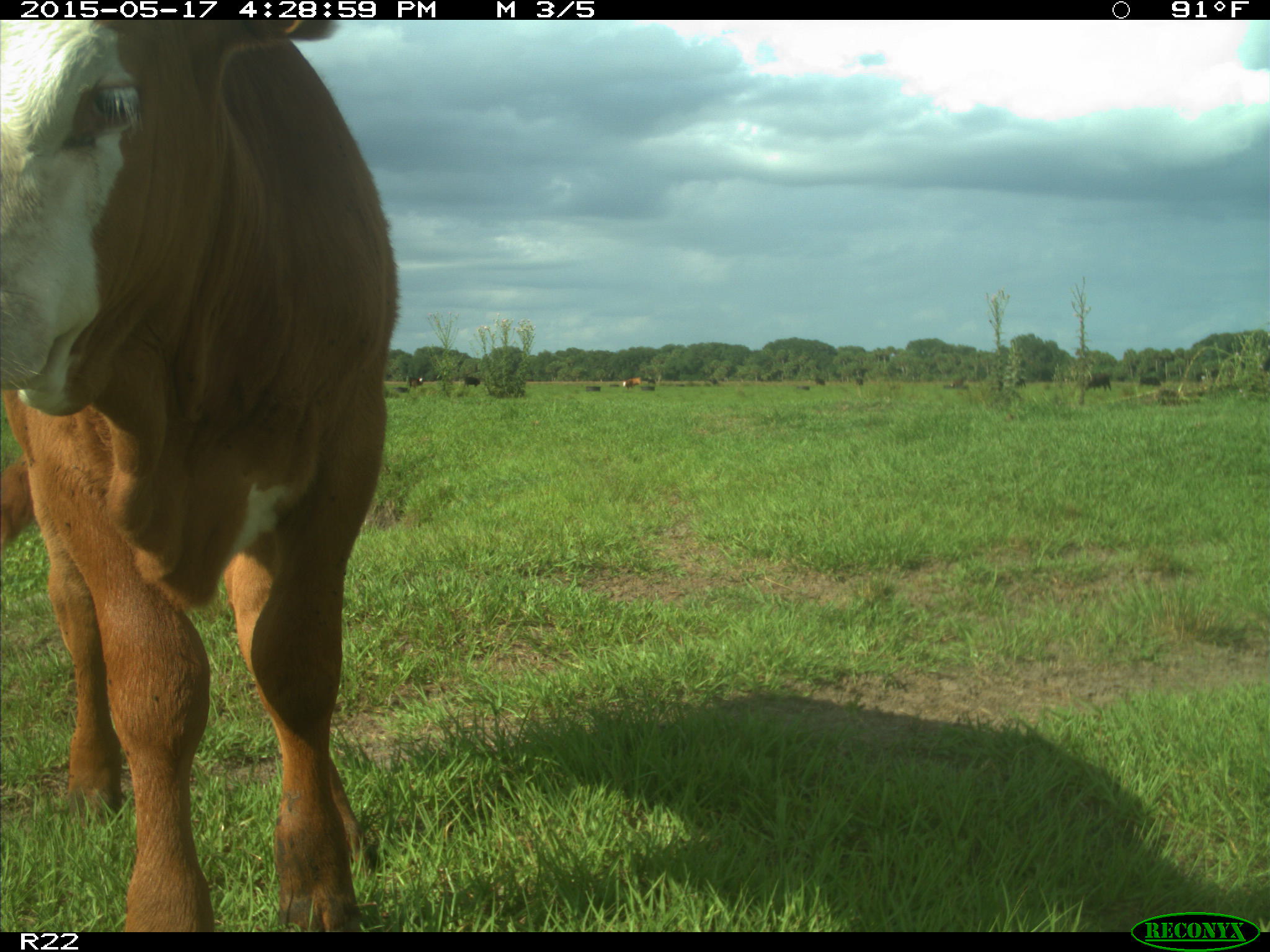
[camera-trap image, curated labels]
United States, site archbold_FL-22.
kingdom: Animalia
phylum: Chordata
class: Mammalia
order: Artiodactyla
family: Bovidae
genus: Bos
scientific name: Bos taurus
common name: domestic cow